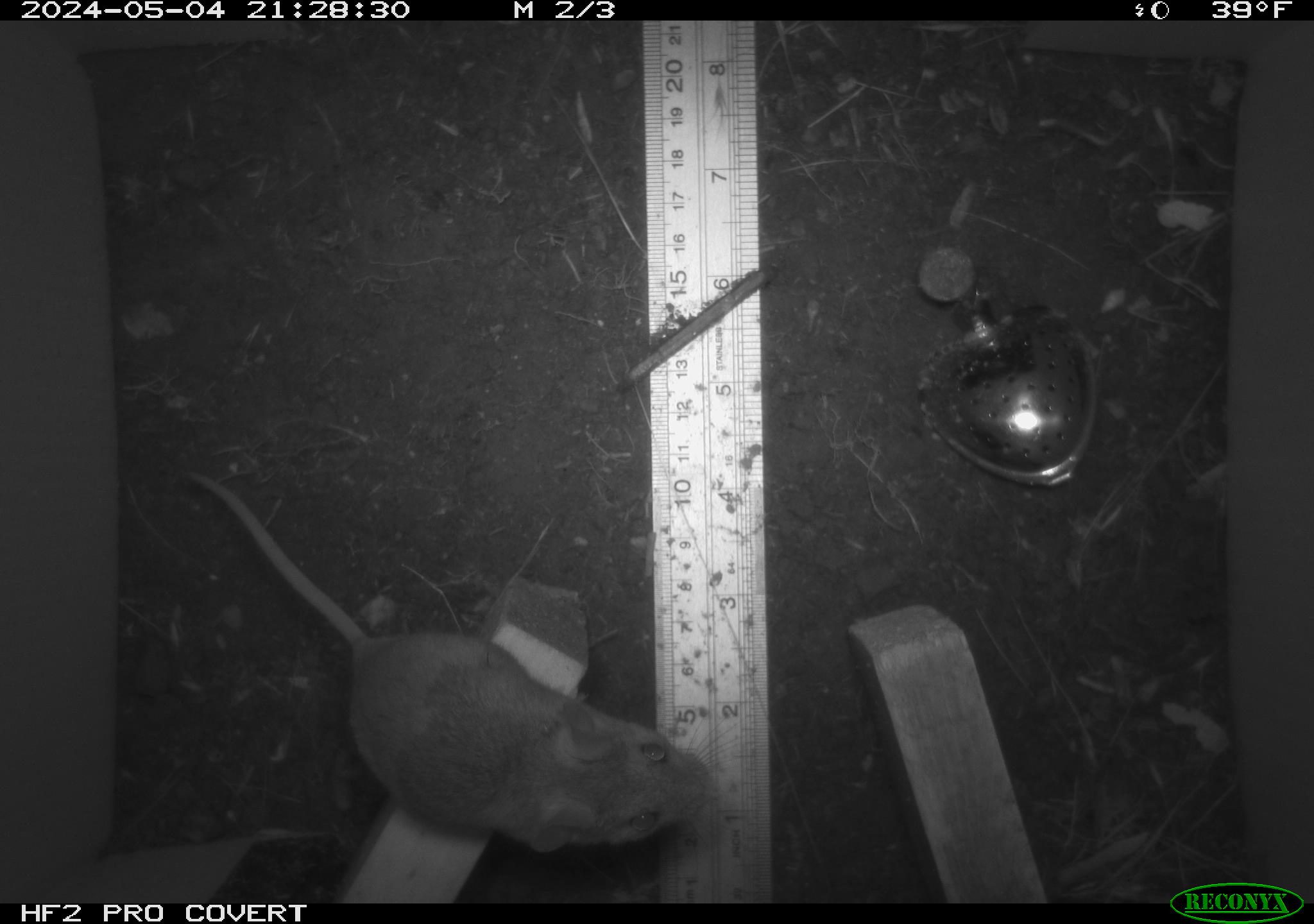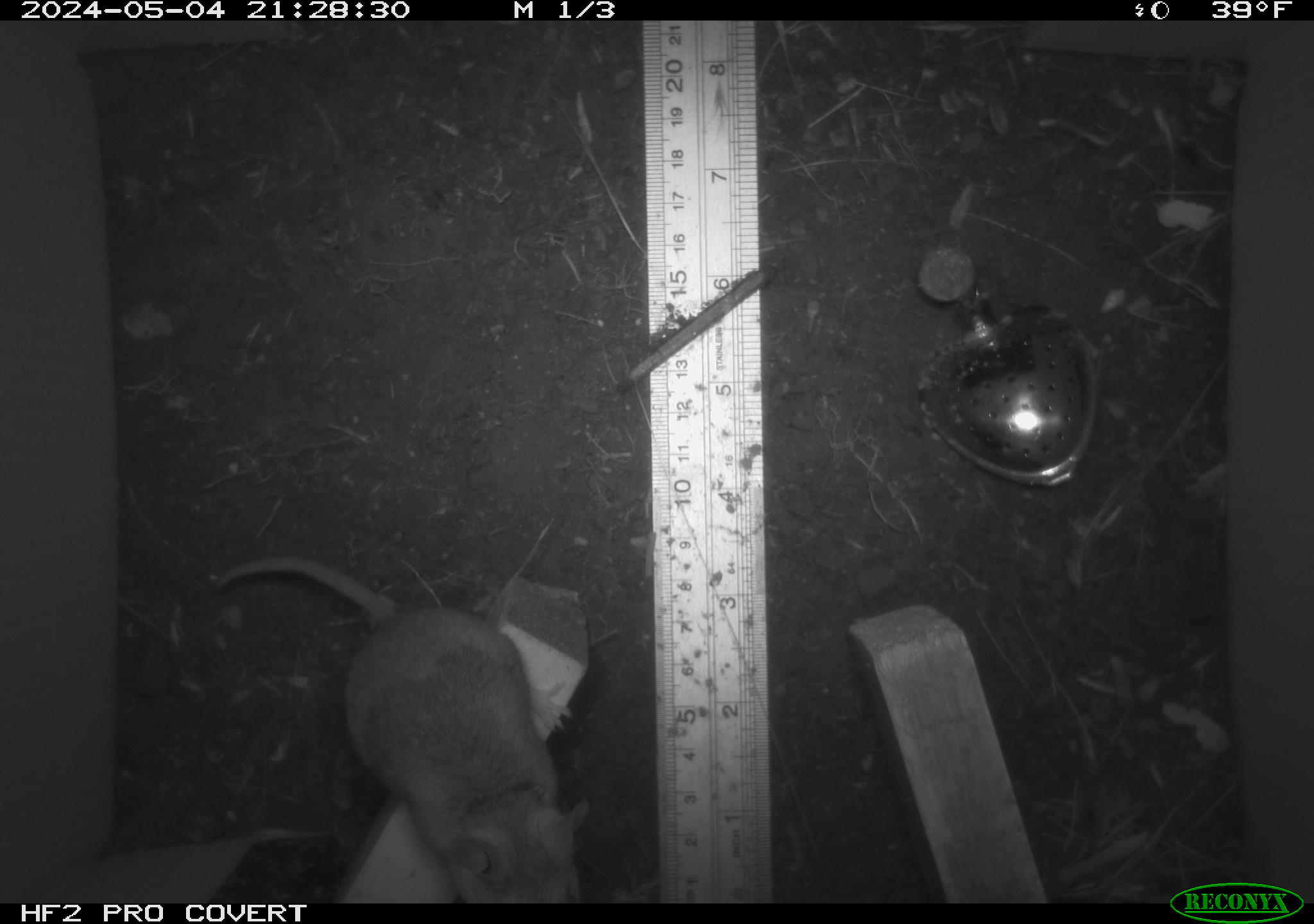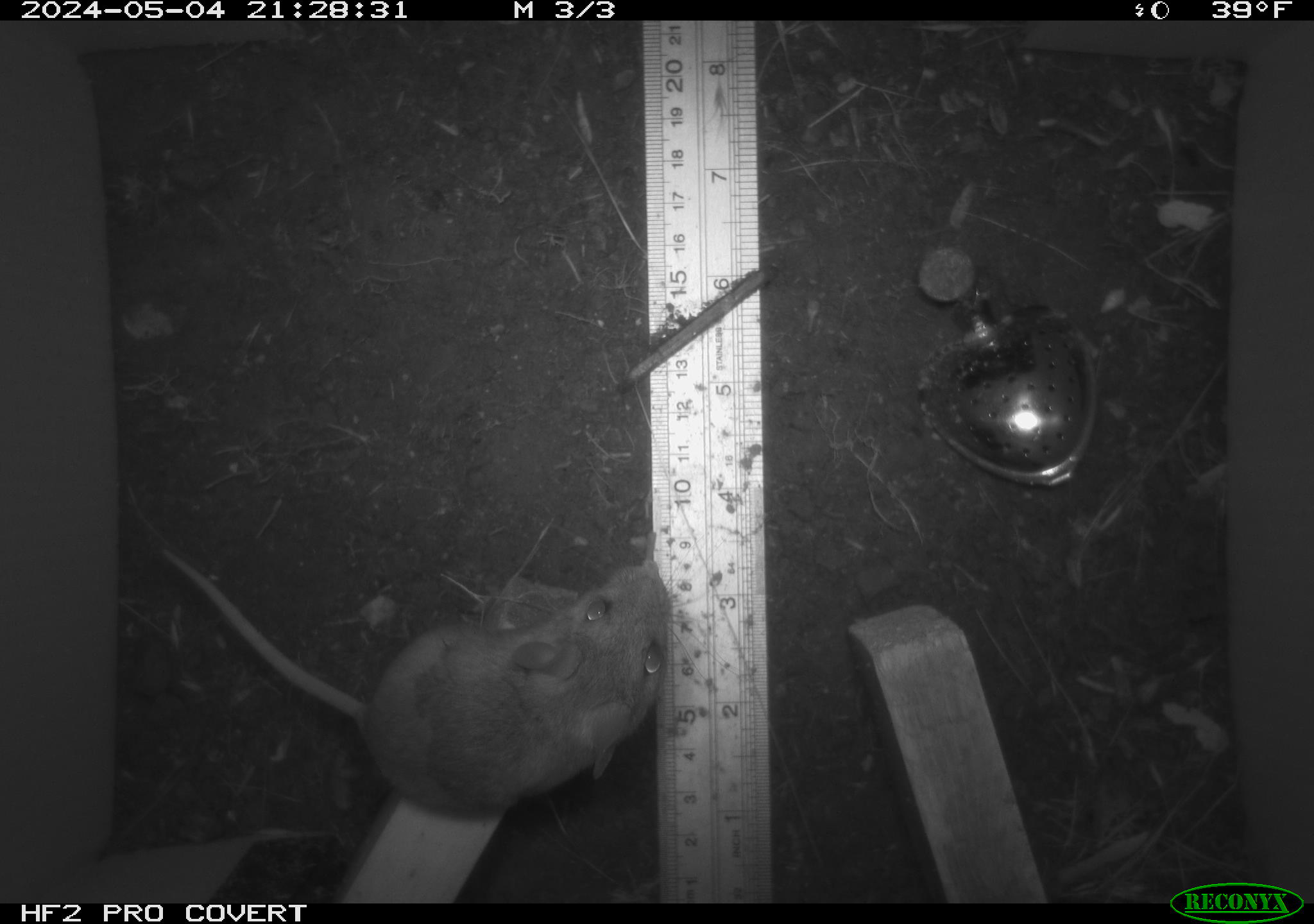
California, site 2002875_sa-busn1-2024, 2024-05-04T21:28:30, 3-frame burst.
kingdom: Animalia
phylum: Chordata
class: Mammalia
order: Rodentia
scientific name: Rodentia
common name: rodent